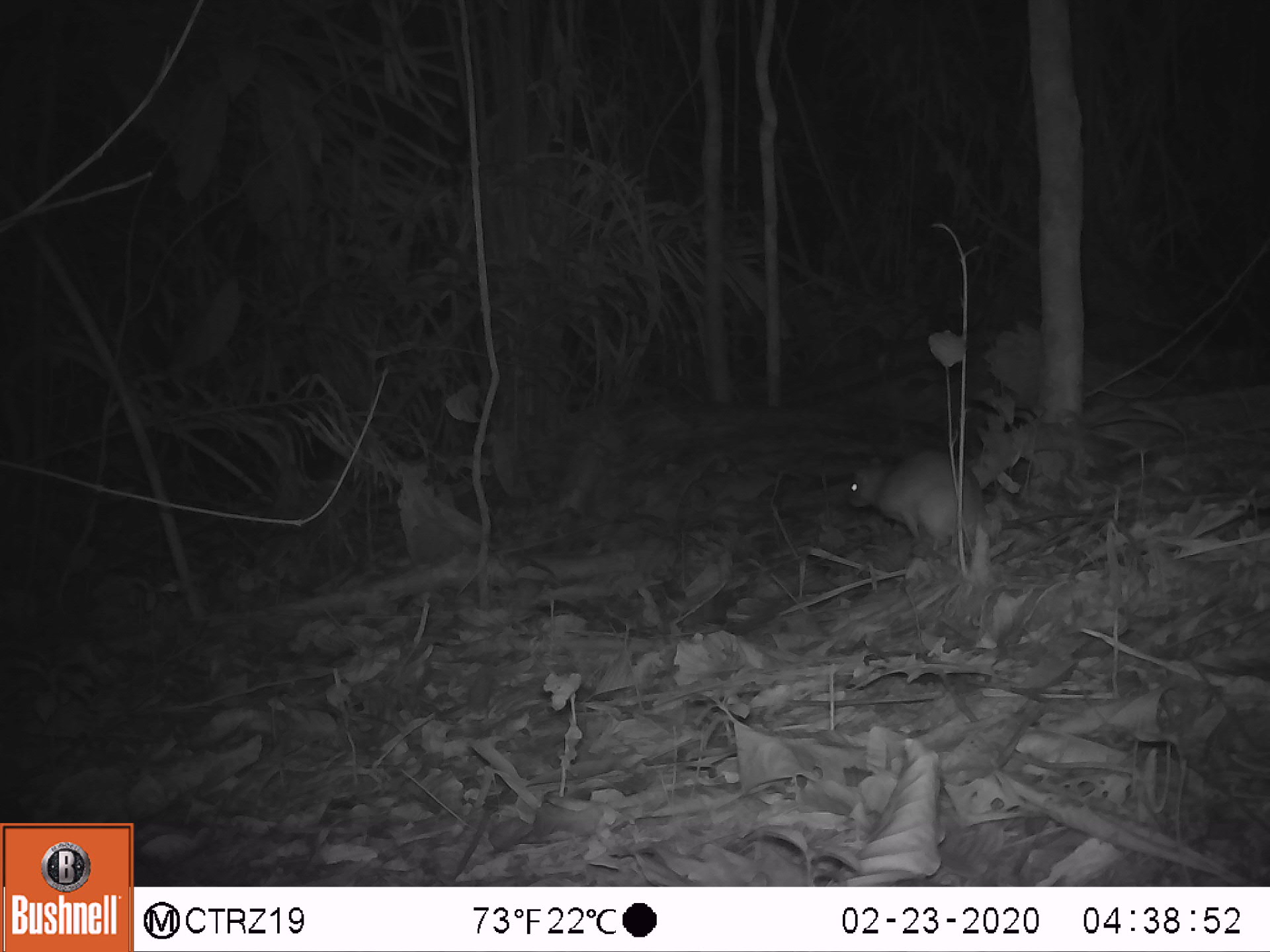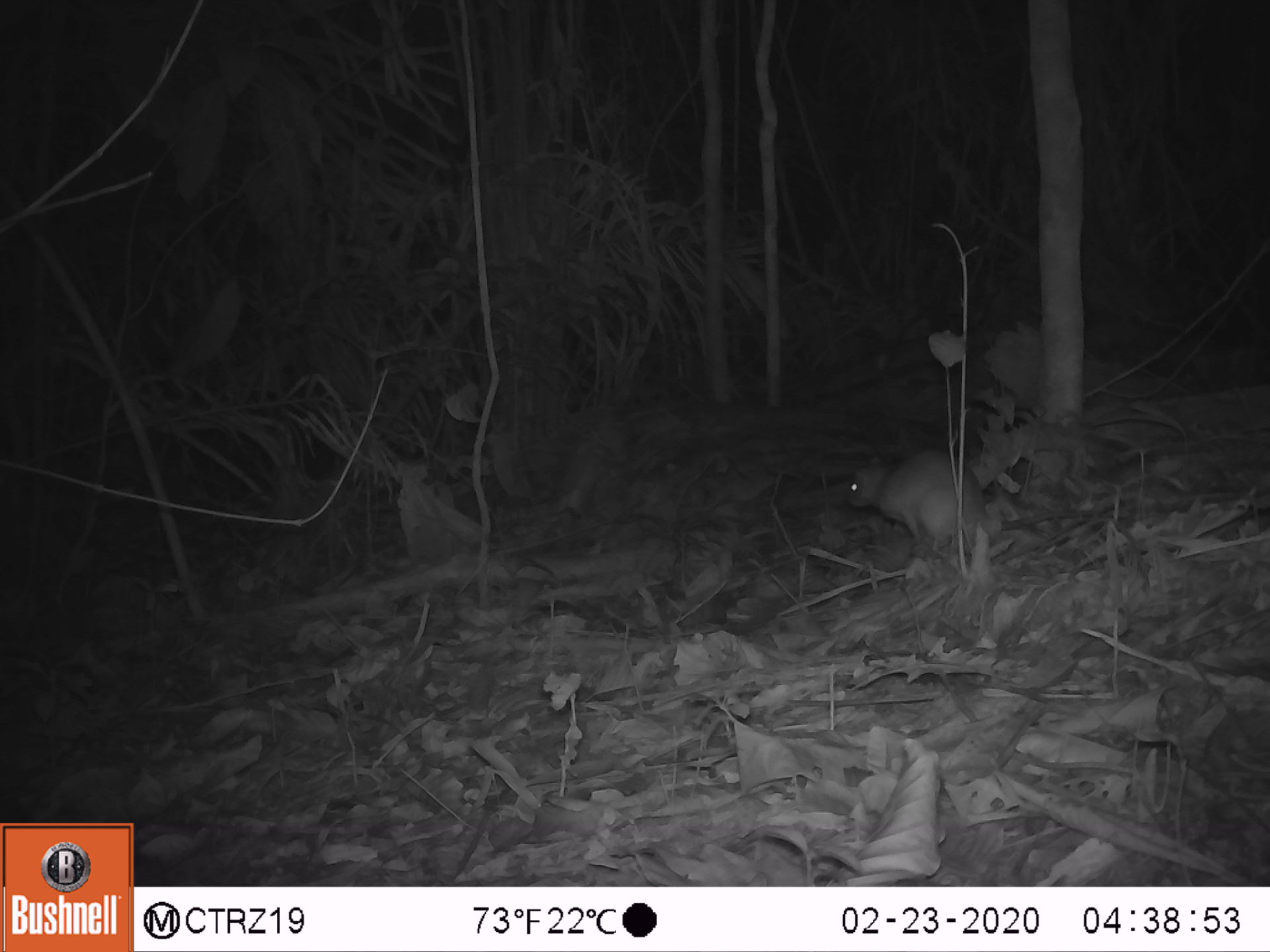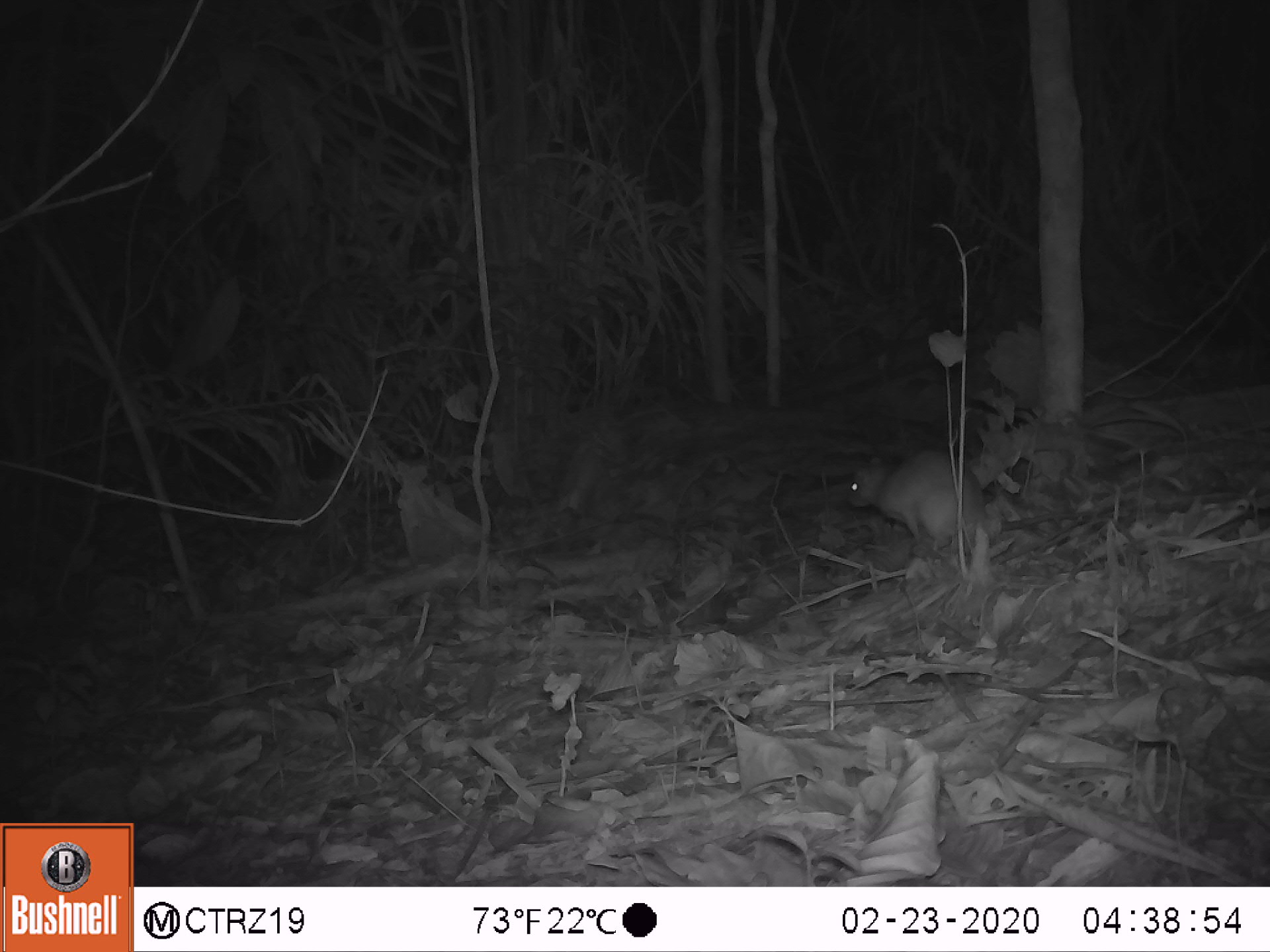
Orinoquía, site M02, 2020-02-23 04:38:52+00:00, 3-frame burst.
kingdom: Animalia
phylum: Chordata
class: Mammalia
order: Rodentia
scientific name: Rodentia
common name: rodent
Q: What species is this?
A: Rodent (Rodentia).